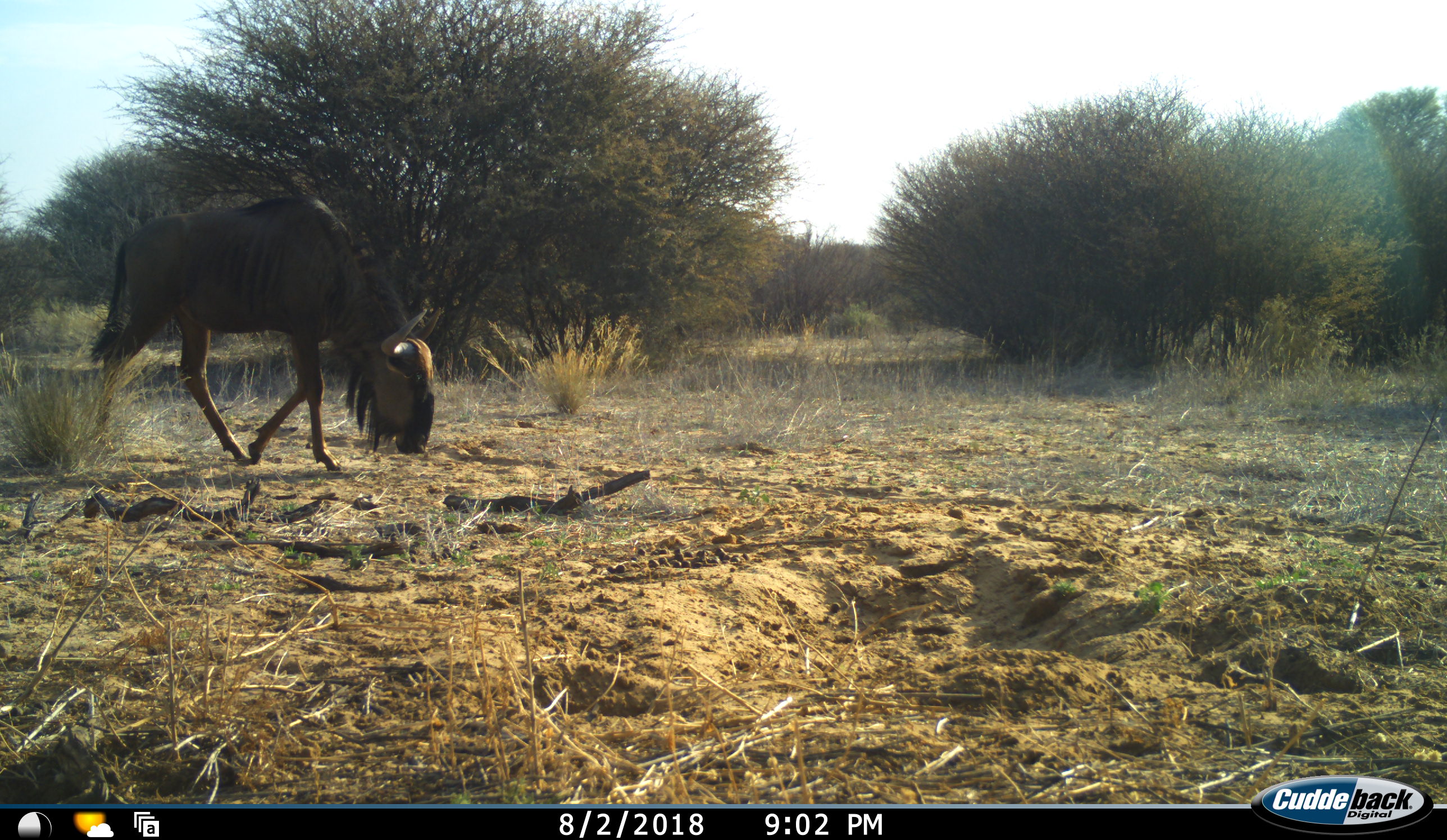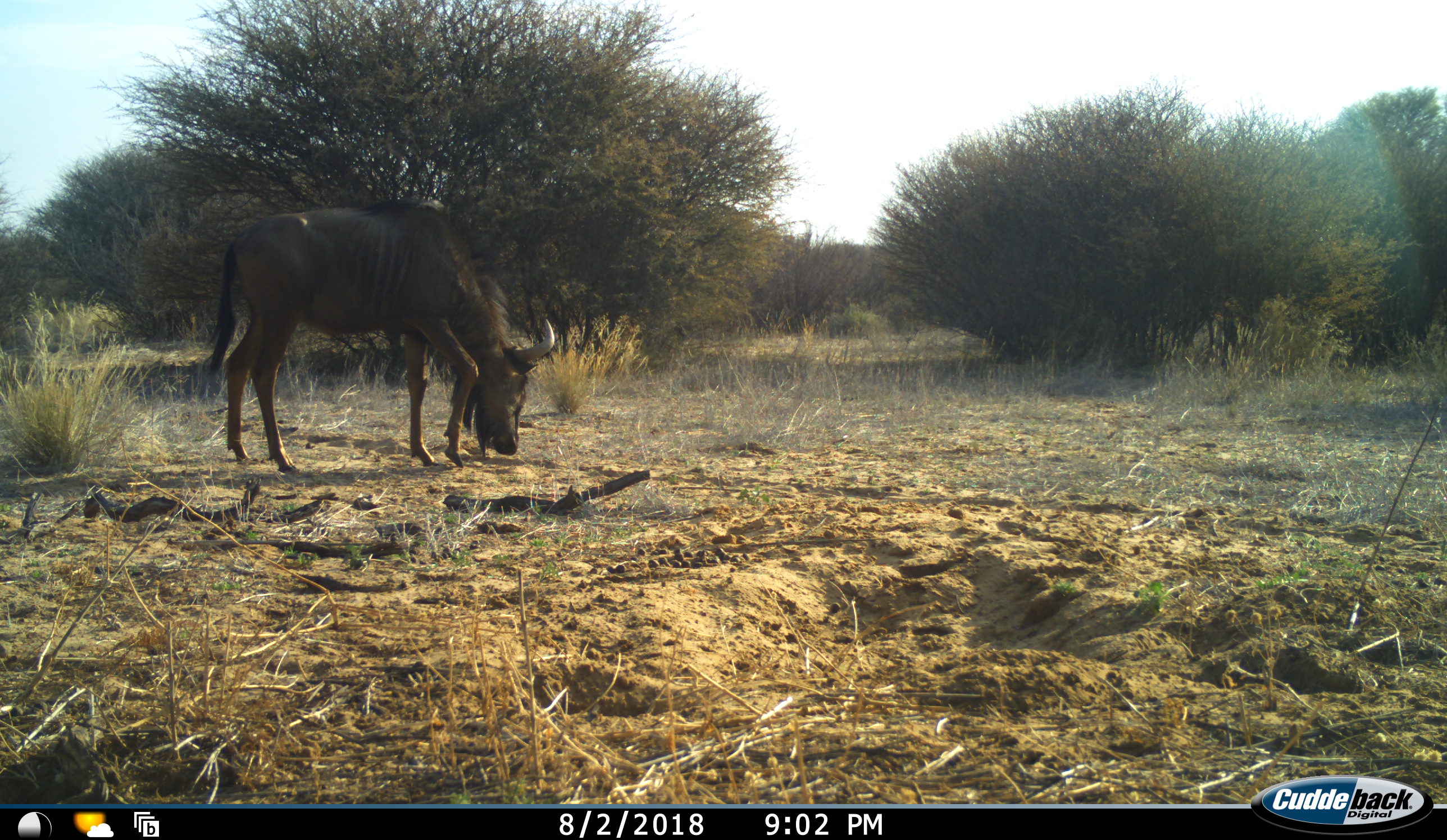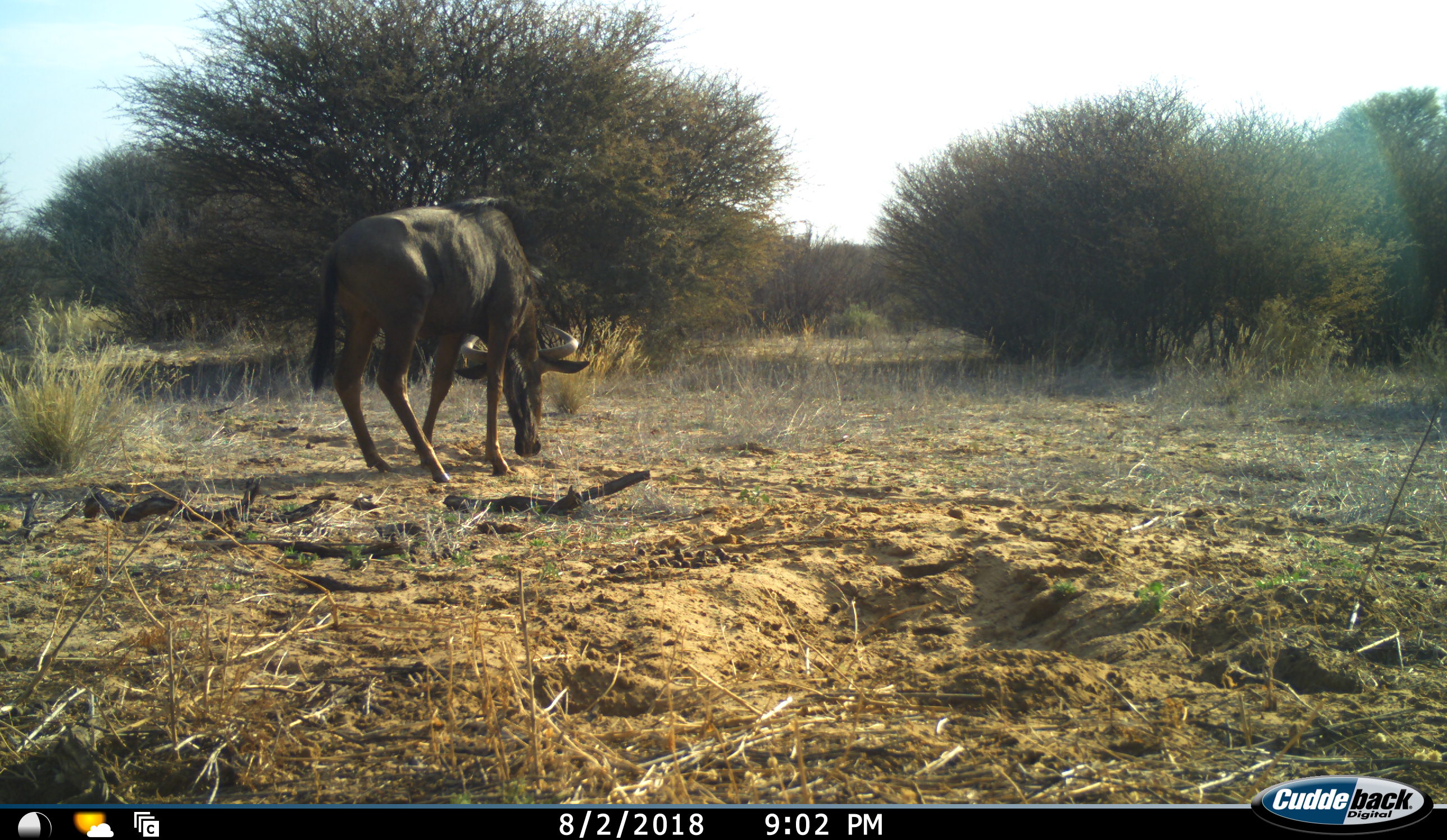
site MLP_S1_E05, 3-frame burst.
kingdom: Animalia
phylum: Chordata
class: Mammalia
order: Artiodactyla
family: Bovidae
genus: Connochaetes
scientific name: Connochaetes taurinus taurinus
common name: blue wildebeest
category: wildebeestblue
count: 1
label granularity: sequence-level